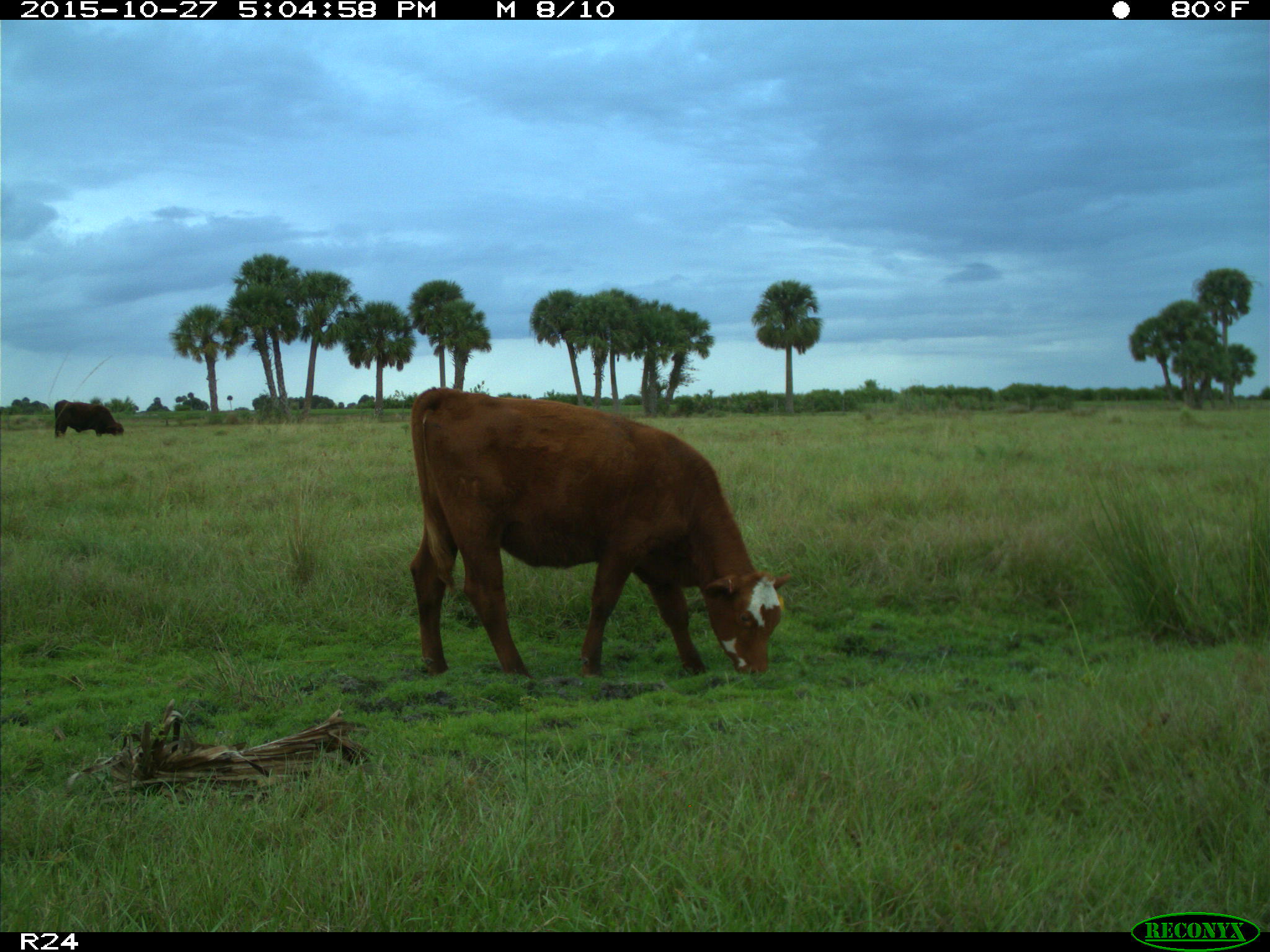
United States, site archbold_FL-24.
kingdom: Animalia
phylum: Chordata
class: Mammalia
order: Artiodactyla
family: Bovidae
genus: Bos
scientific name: Bos taurus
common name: domestic cow